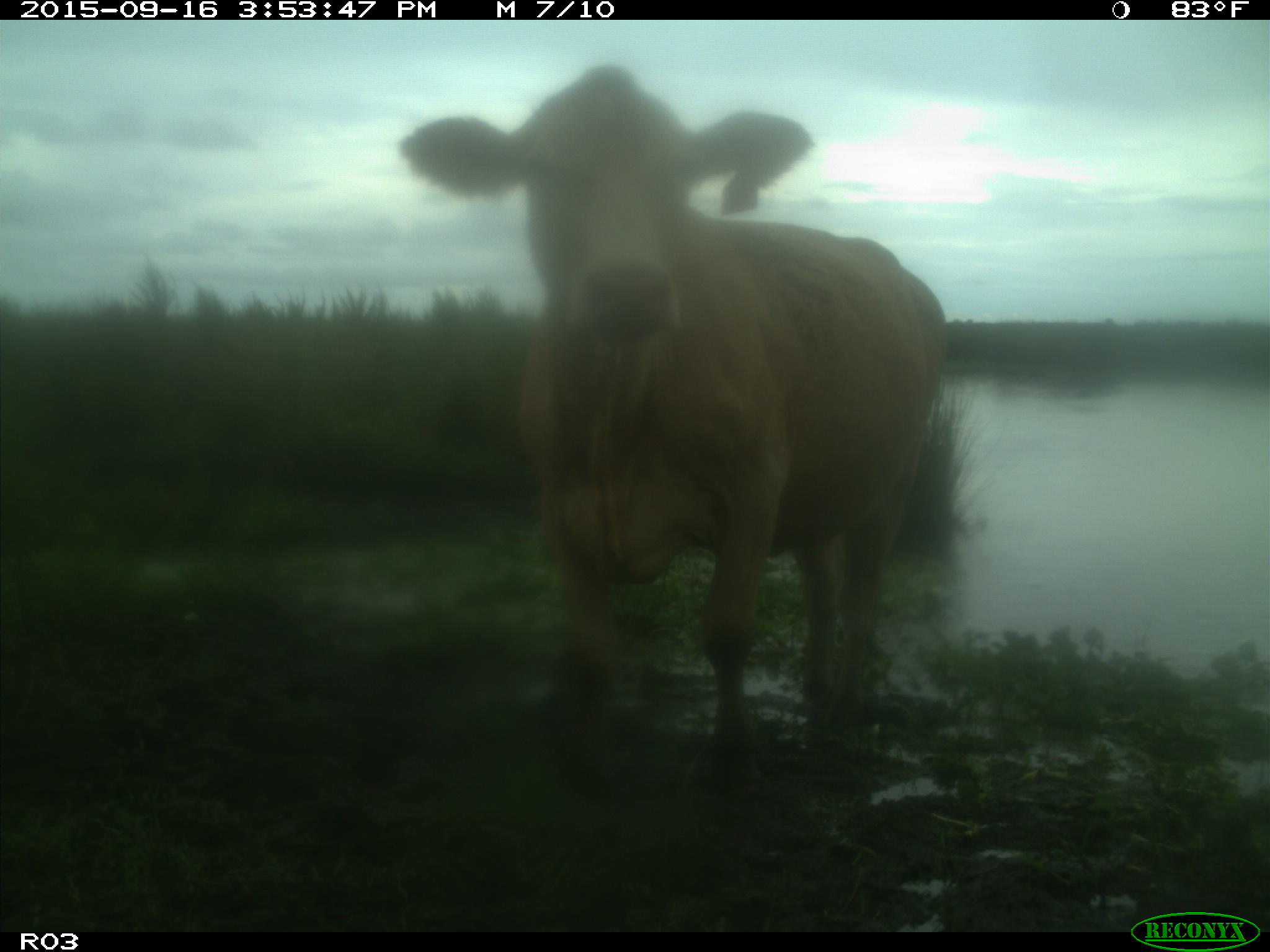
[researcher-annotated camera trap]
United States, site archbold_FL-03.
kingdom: Animalia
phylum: Chordata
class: Mammalia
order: Artiodactyla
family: Bovidae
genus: Bos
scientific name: Bos taurus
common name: domestic cow